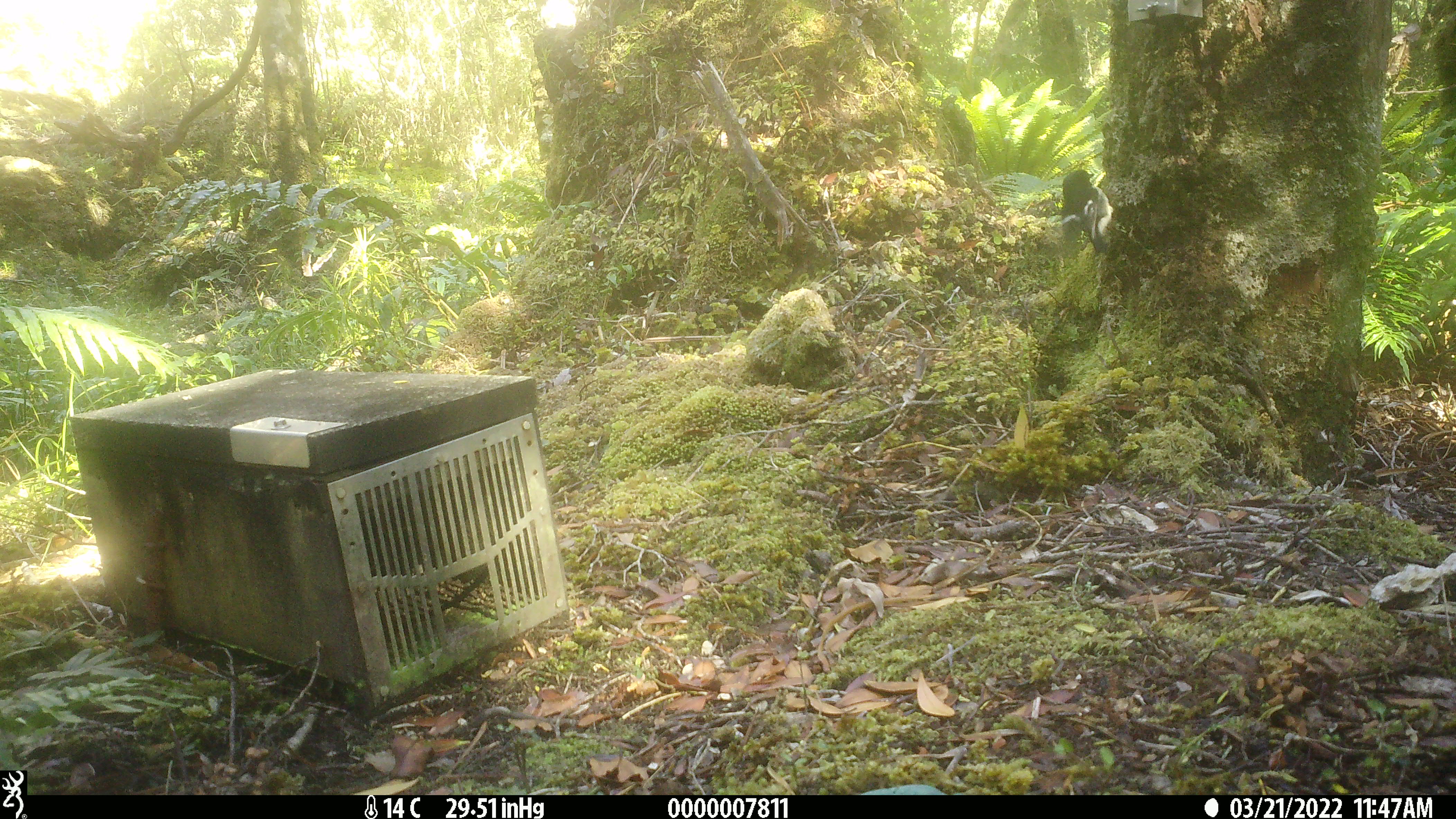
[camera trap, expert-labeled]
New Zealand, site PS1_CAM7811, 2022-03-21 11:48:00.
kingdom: Animalia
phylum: Chordata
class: Aves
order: Passeriformes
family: Petroicidae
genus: Petroica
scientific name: Petroica macrocephala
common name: tomtit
Tomtit (Petroica macrocephala).